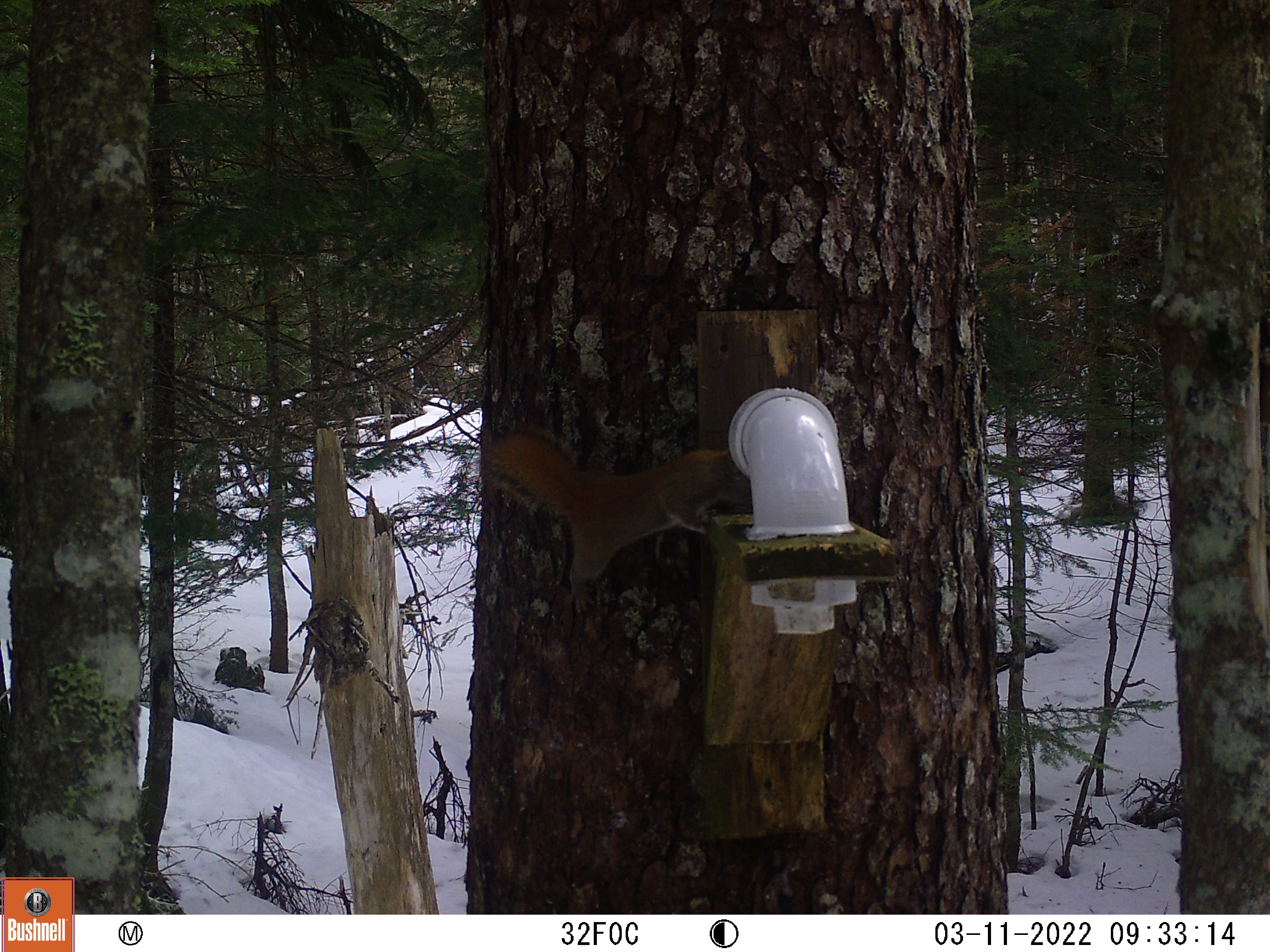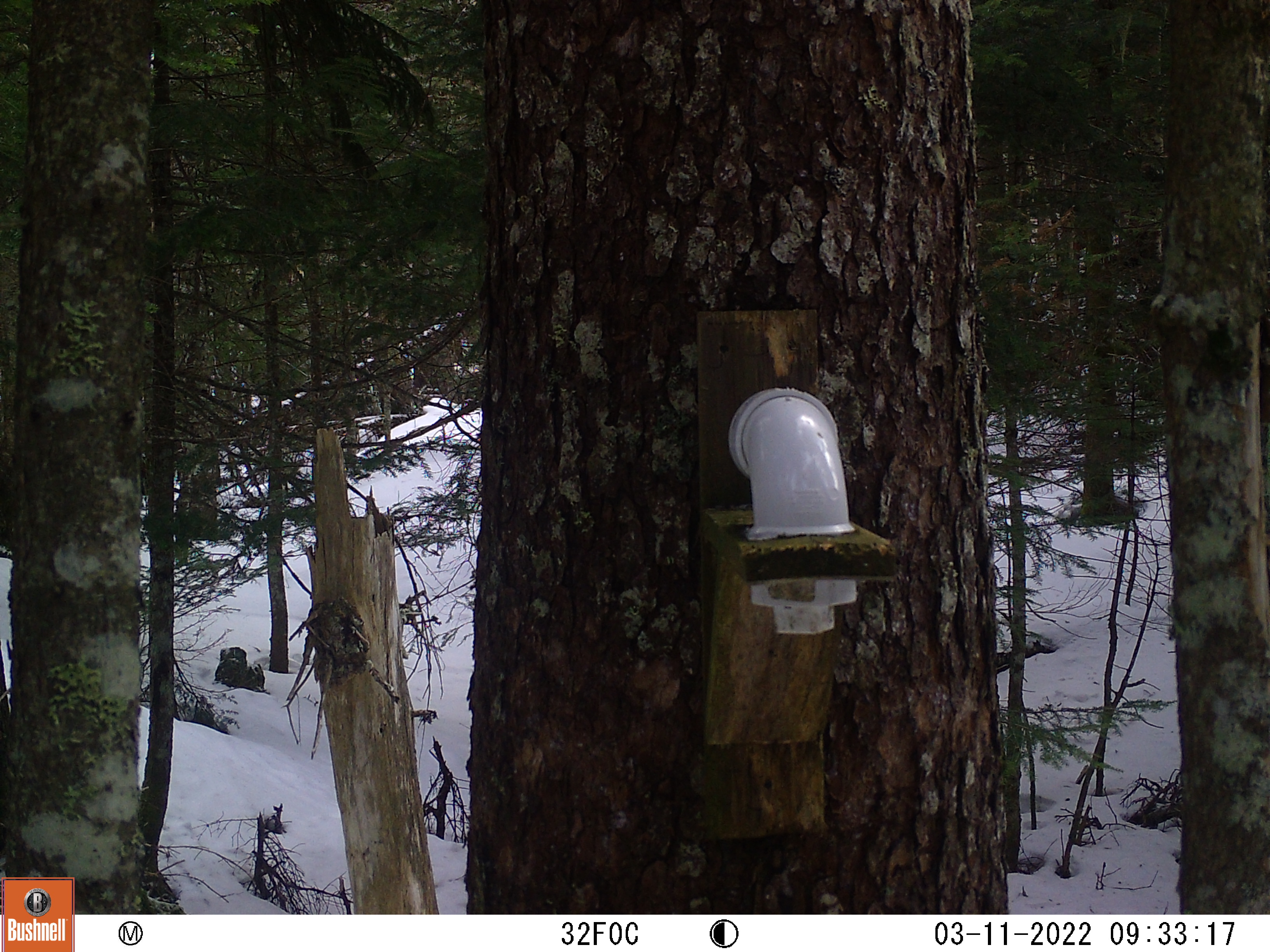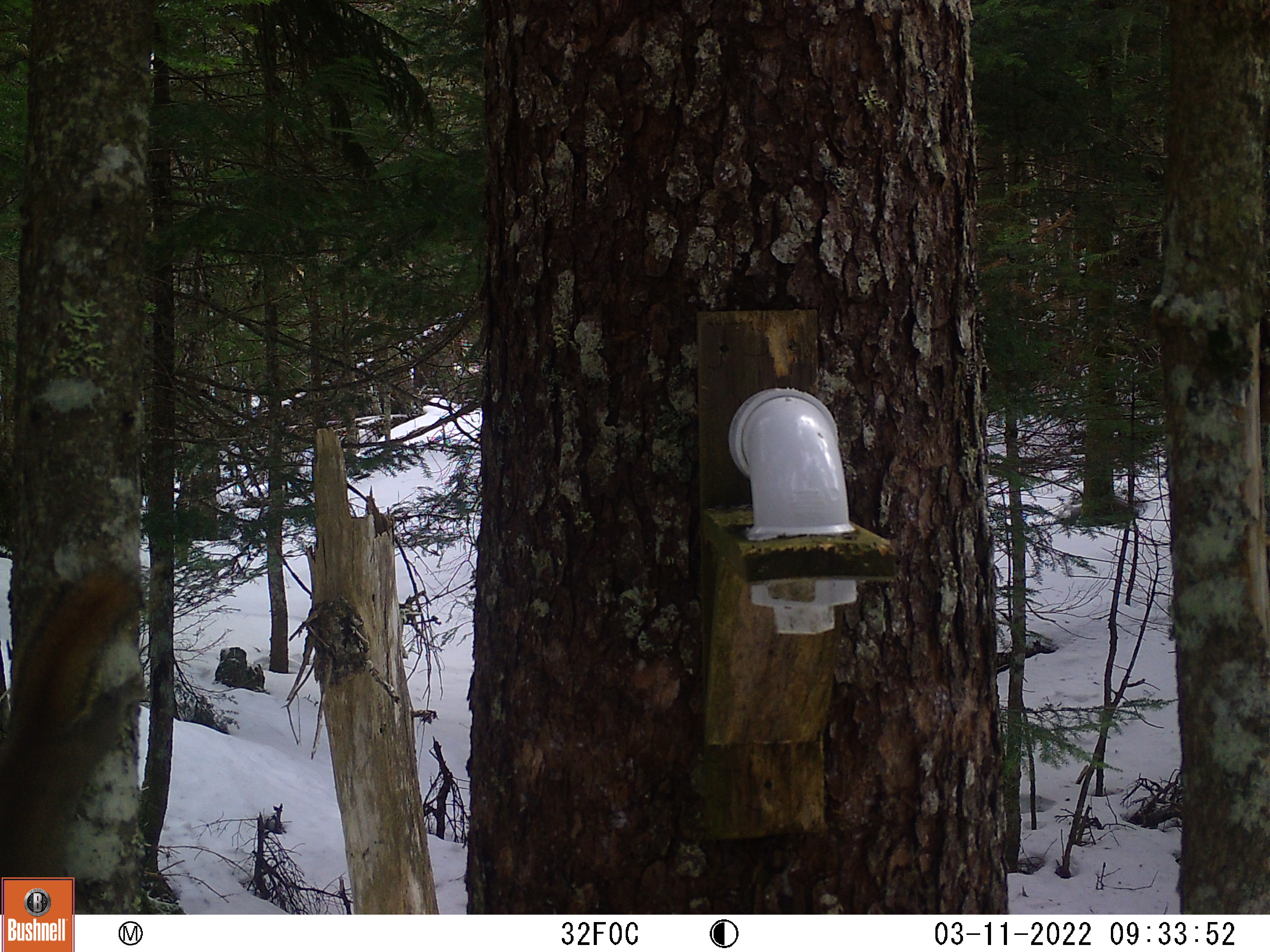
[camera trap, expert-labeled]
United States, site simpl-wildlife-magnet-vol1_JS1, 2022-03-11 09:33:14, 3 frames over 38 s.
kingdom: Animalia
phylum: Chordata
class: Mammalia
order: Rodentia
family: Sciuridae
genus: Tamiasciurus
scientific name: Tamiasciurus hudsonicus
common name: red squirrel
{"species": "red squirrel (Tamiasciurus hudsonicus)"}